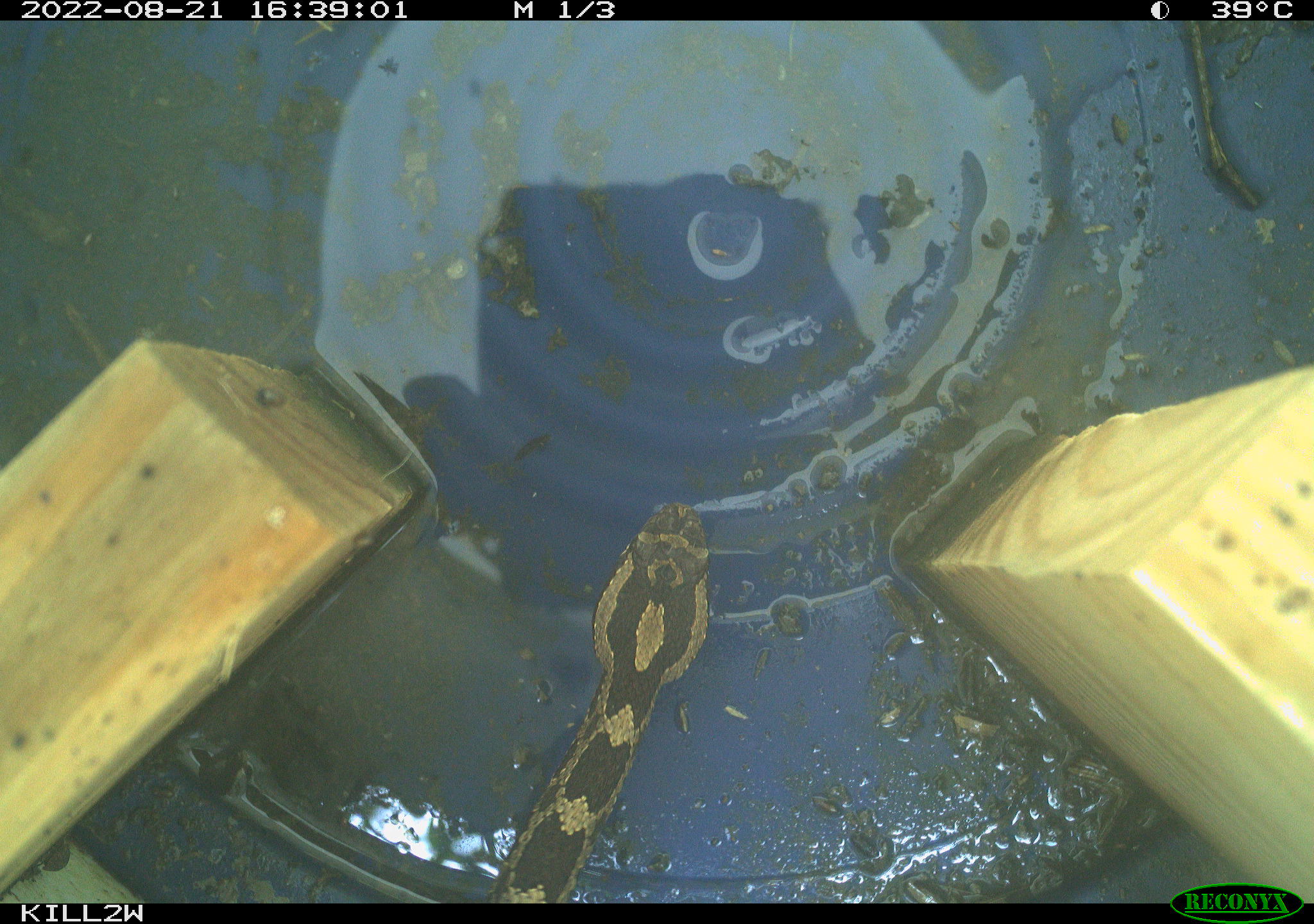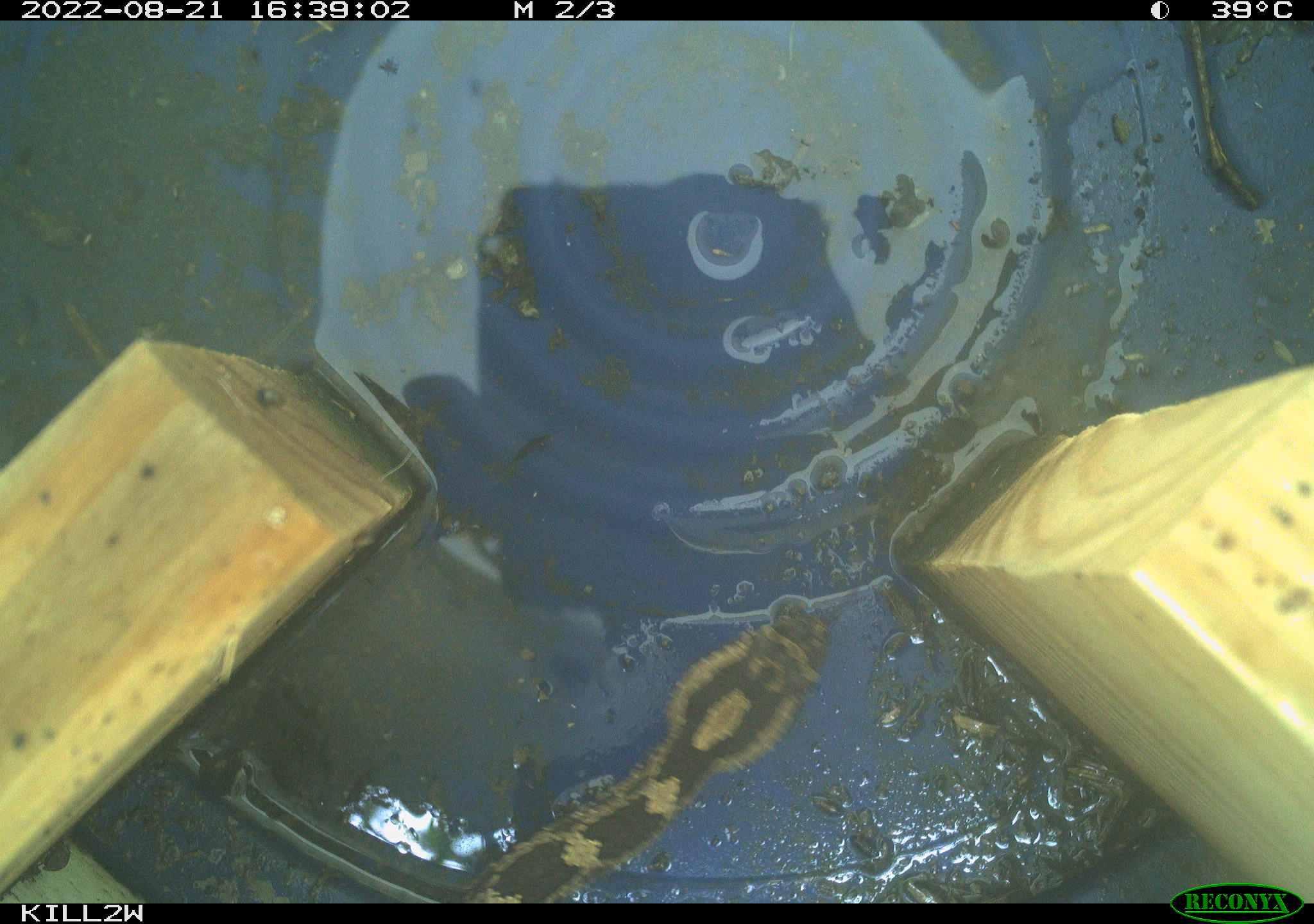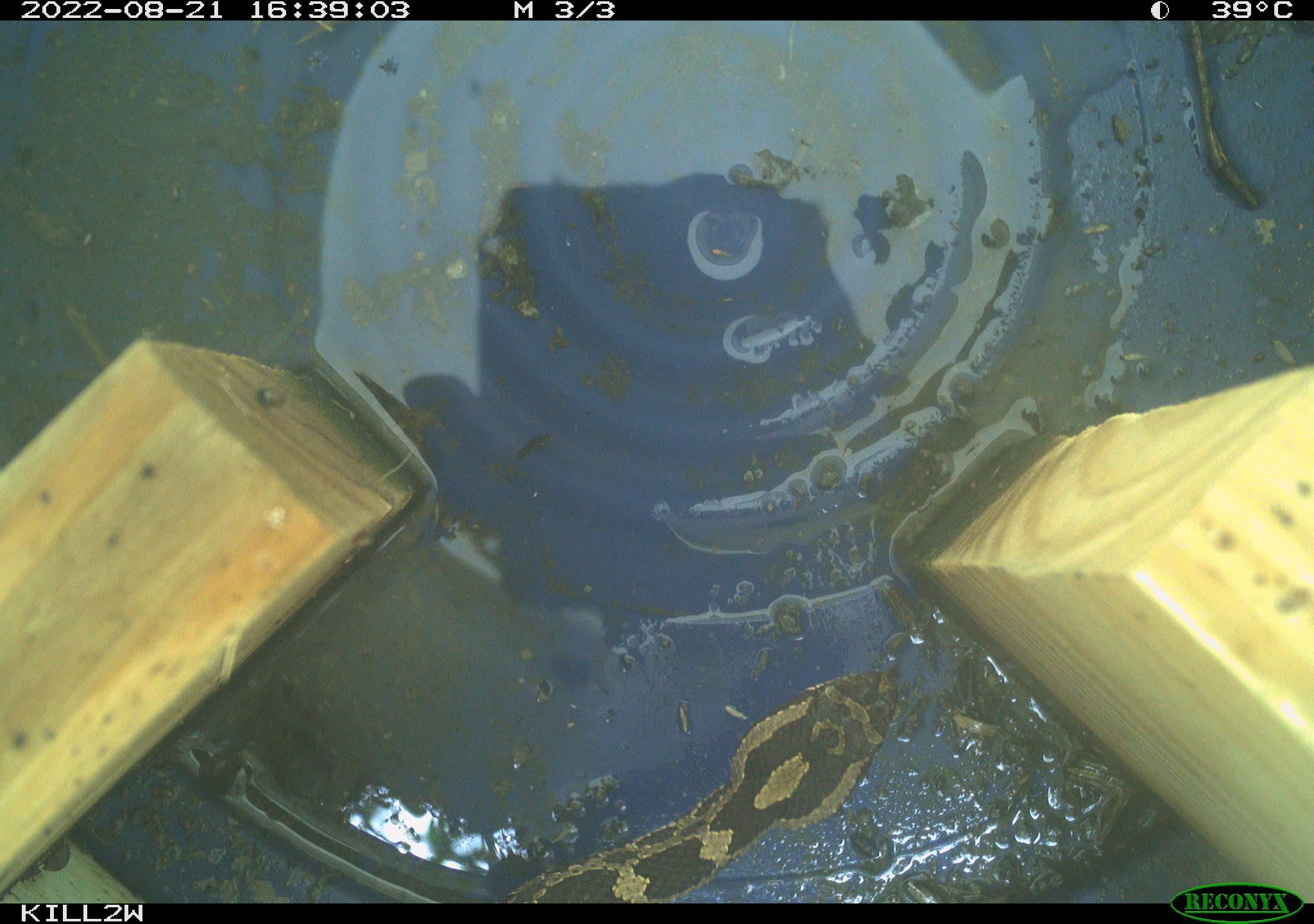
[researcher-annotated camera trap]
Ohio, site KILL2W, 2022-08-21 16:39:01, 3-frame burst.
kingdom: Animalia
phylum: Chordata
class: Reptilia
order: Squamata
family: Viperidae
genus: Sistrurus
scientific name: Sistrurus catenatus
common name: eastern massasauga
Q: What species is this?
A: Eastern massasauga (Sistrurus catenatus).